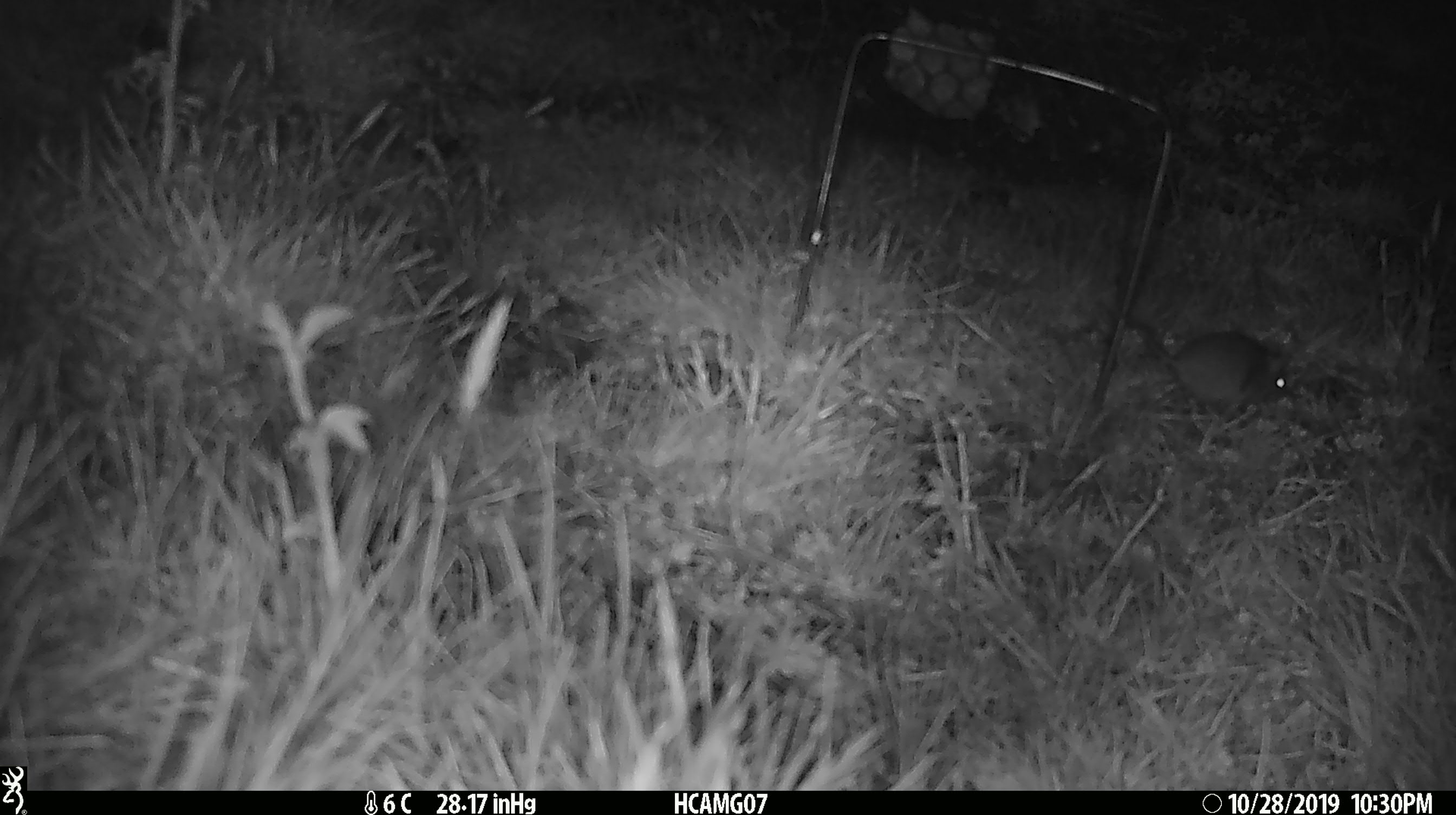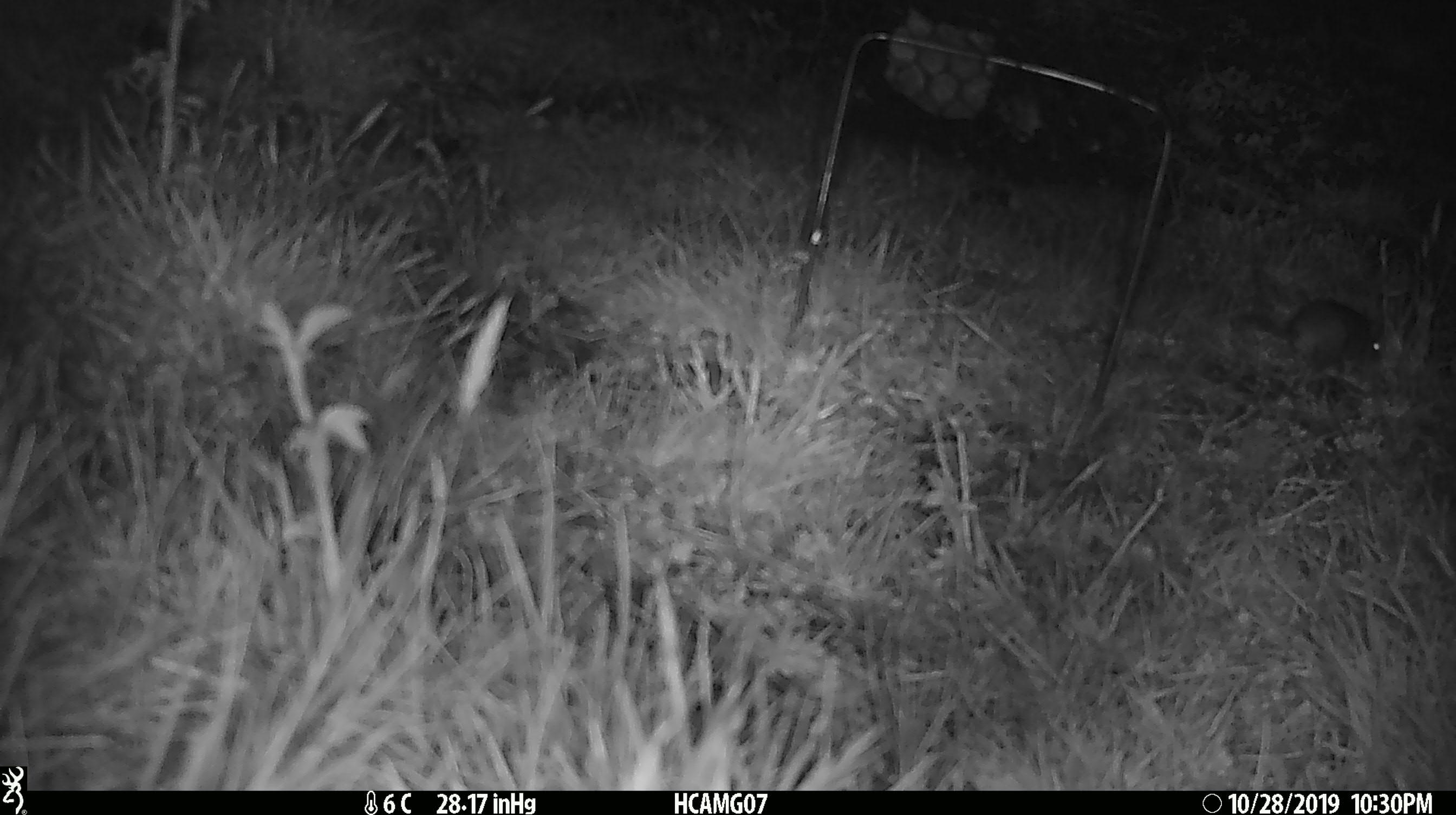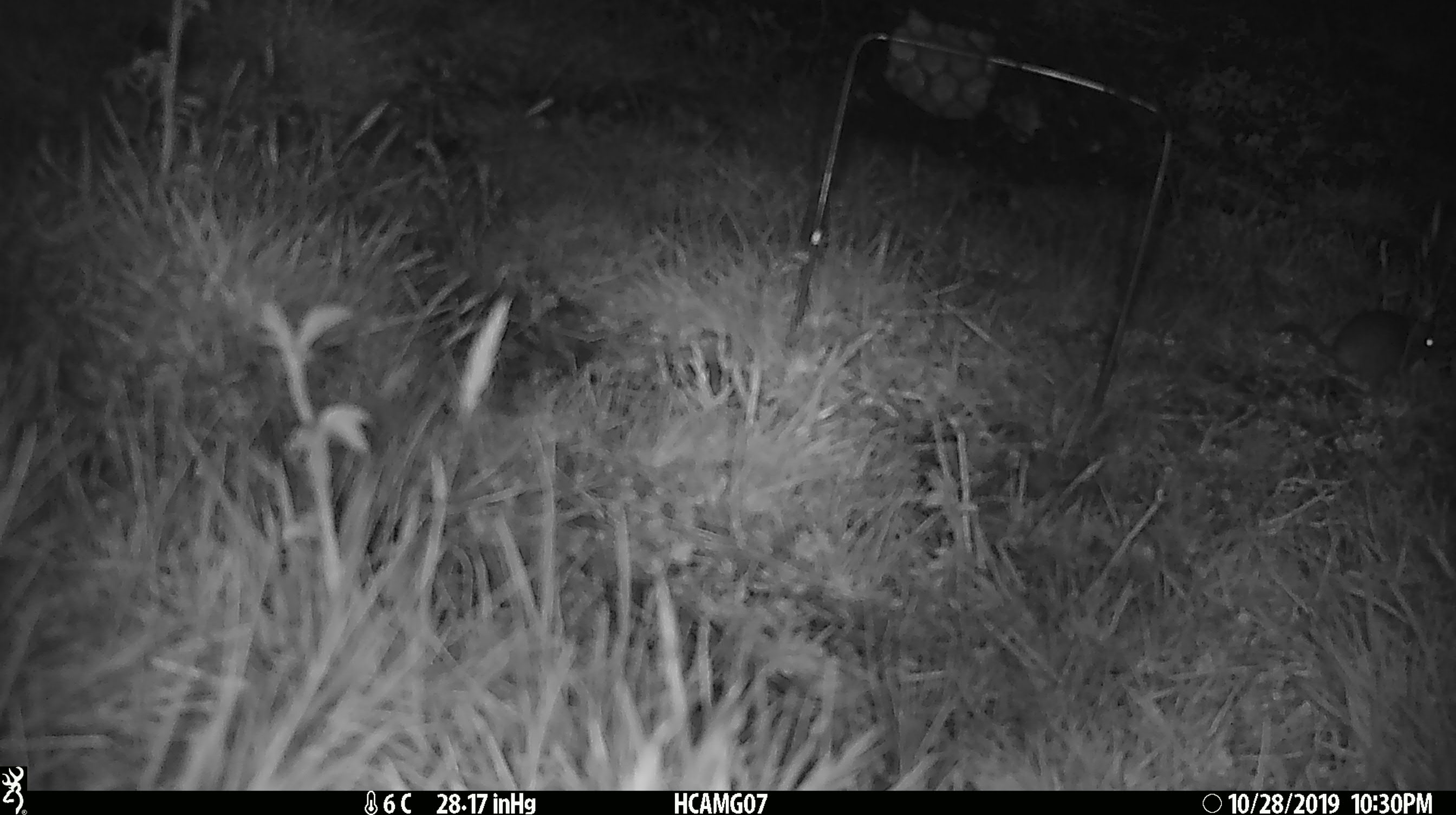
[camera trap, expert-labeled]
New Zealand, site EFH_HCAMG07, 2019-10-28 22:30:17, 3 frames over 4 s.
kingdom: Animalia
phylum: Chordata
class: Mammalia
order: Rodentia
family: Muridae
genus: Mus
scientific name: Mus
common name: mouse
Mouse (Mus).